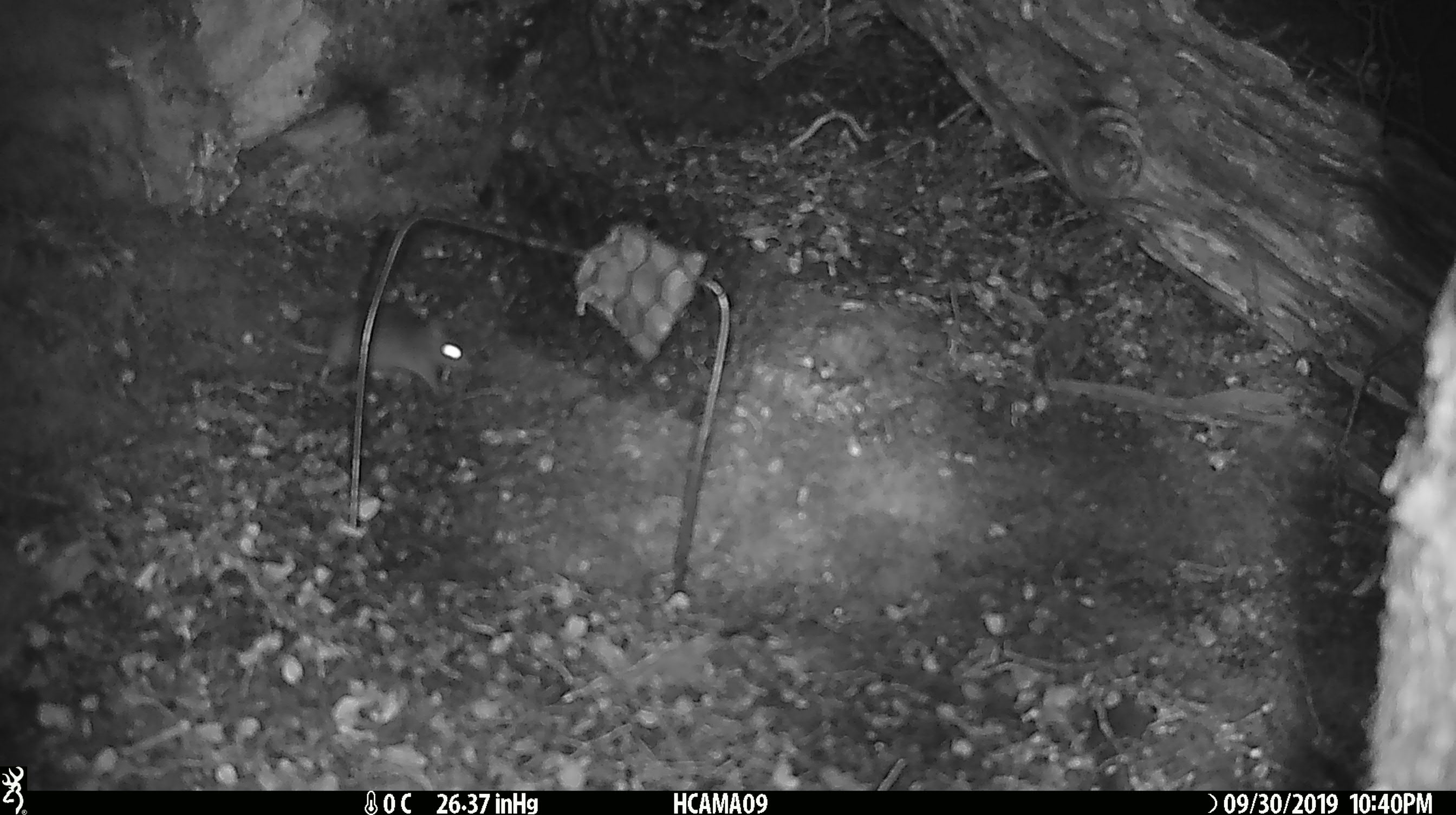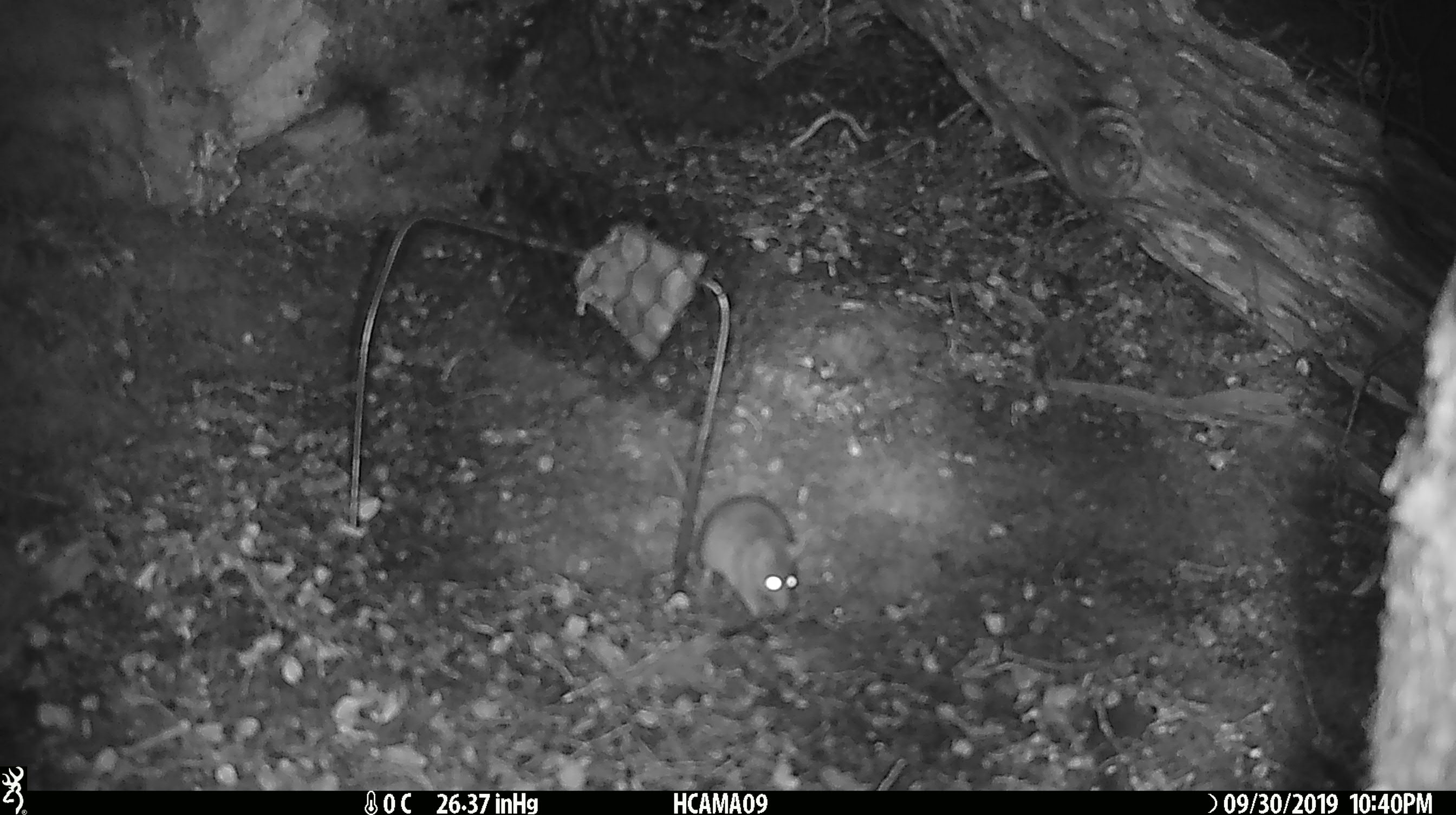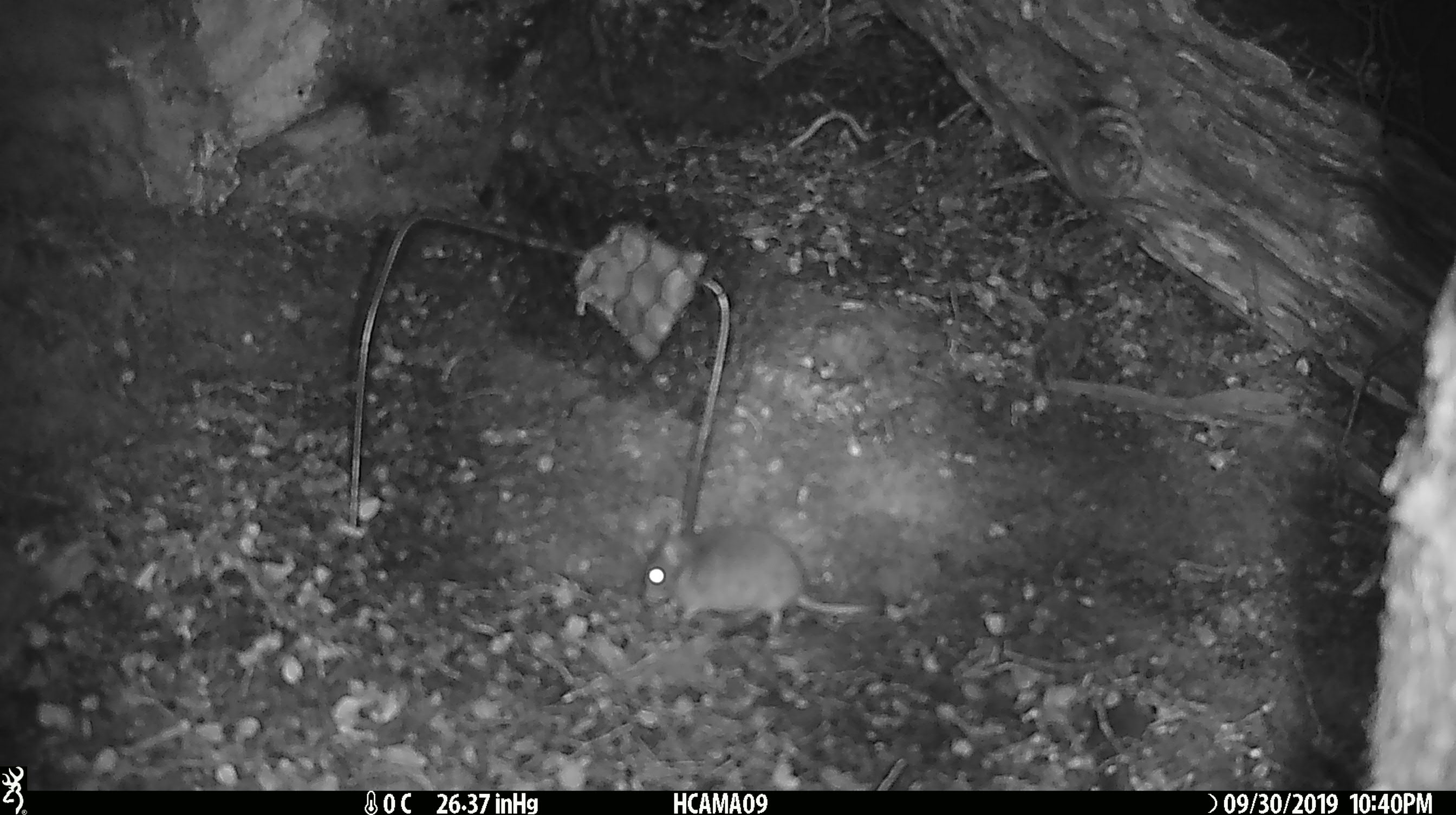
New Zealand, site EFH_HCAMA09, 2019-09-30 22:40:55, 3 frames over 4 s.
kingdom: Animalia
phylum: Chordata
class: Mammalia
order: Rodentia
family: Muridae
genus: Mus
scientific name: Mus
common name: mouse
Mouse (Mus).